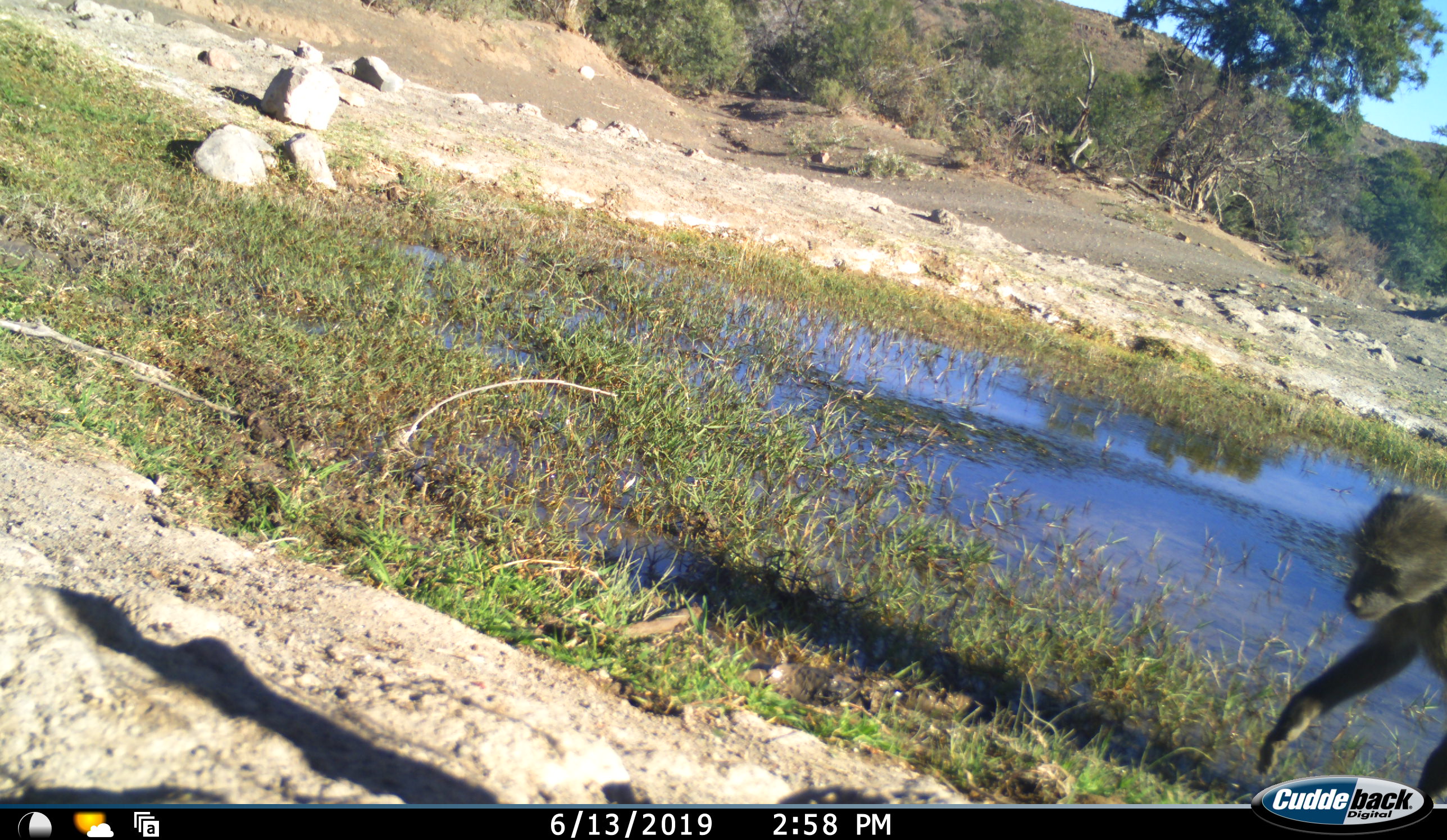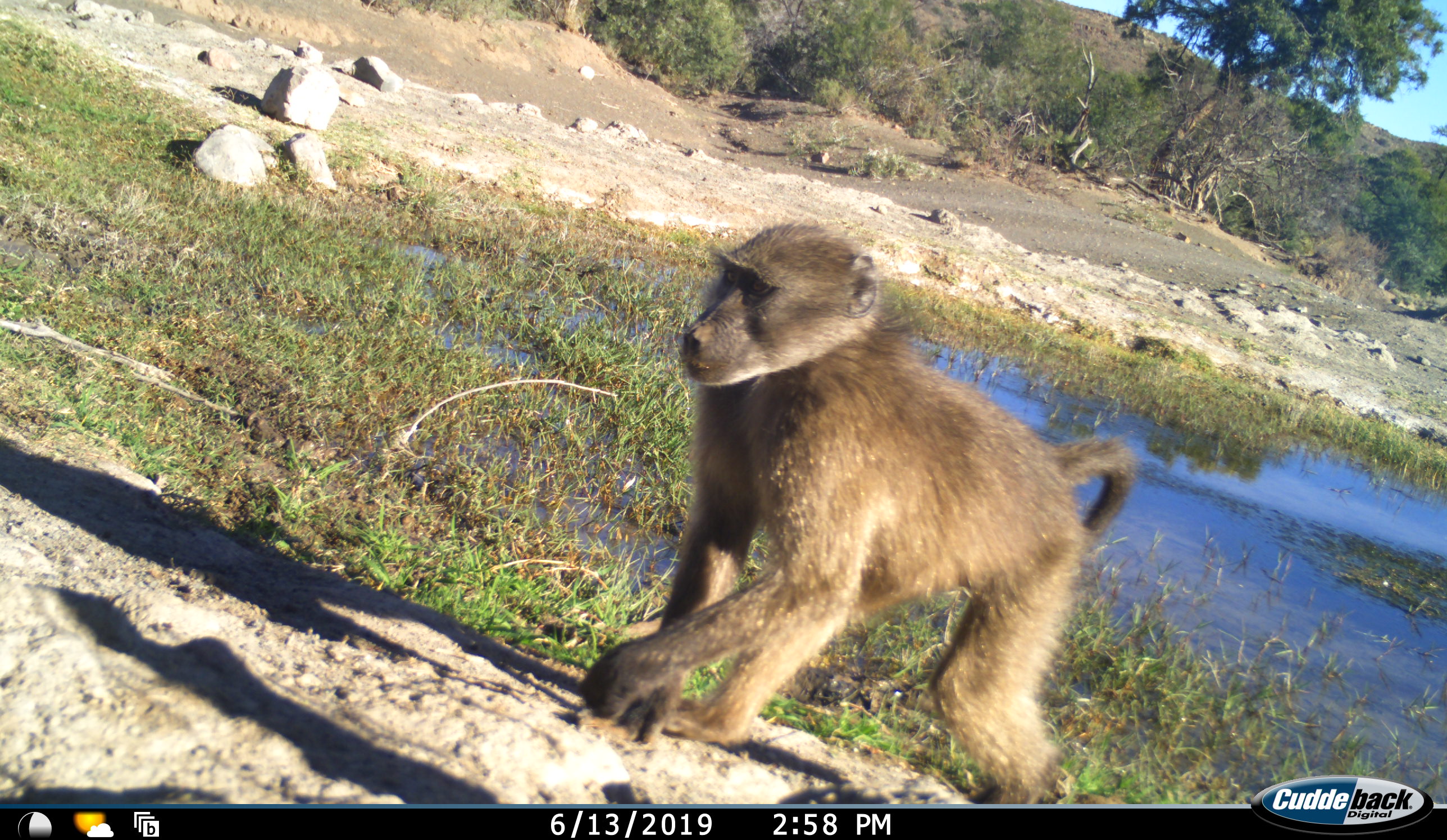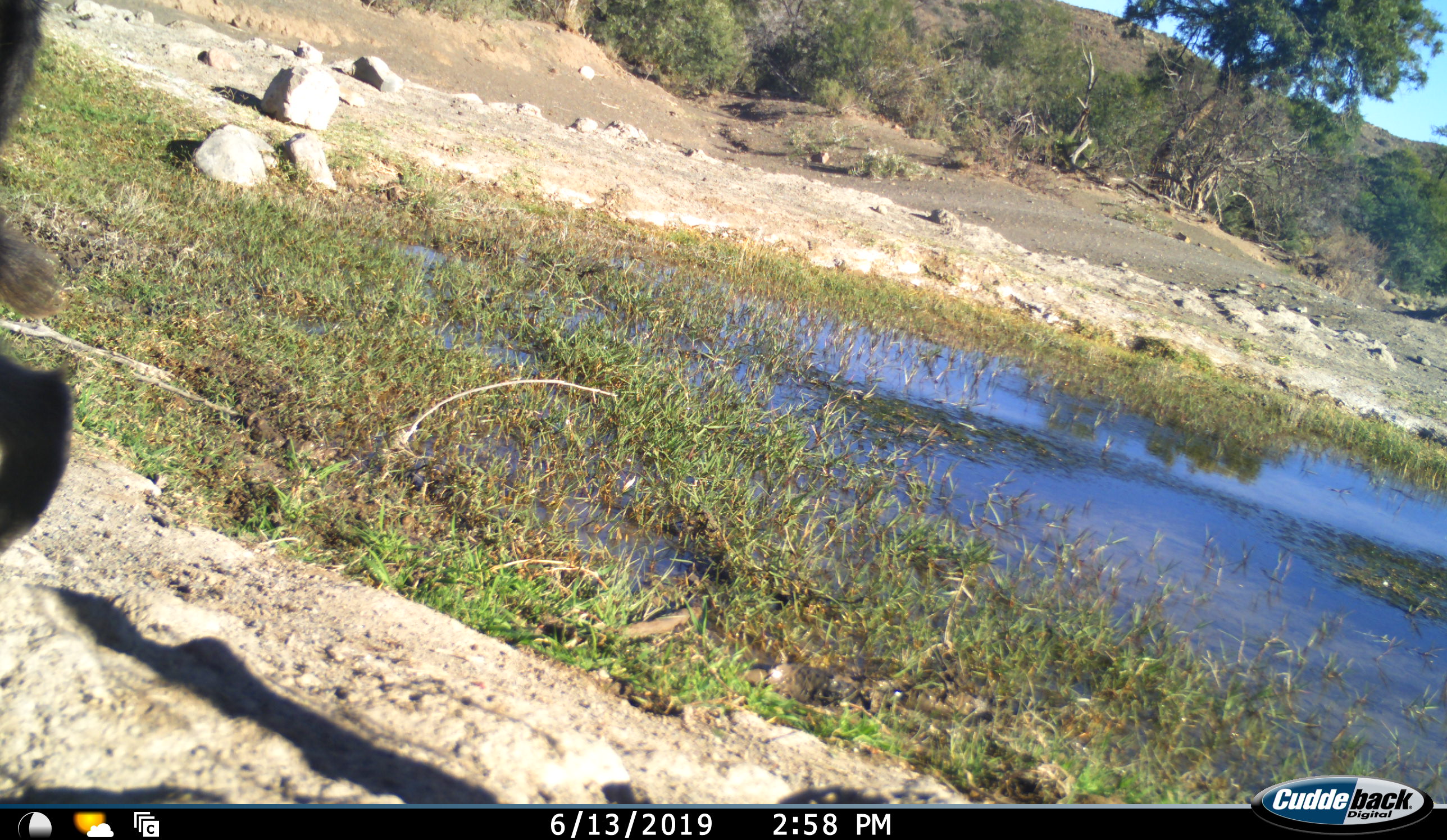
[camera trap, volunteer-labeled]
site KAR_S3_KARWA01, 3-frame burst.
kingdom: Animalia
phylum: Chordata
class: Mammalia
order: Primates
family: Cercopithecidae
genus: Papio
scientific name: Papio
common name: baboon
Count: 1.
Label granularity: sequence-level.